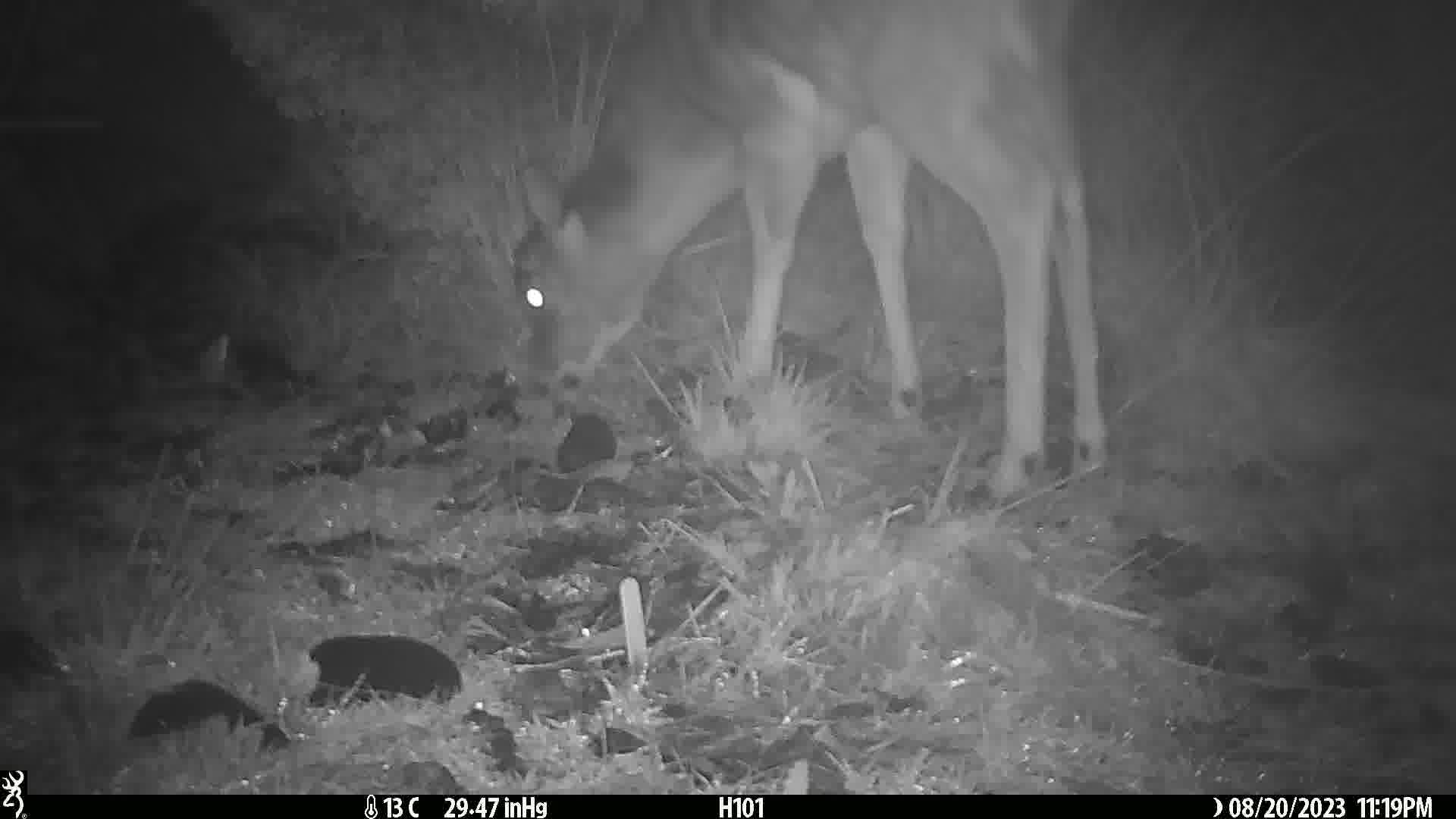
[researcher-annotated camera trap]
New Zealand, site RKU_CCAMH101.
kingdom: Animalia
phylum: Chordata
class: Mammalia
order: Artiodactyla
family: Cervidae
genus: Odocoileus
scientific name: Odocoileus virginianus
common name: white-tailed deer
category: white tailed deer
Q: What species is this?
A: White tailed deer (white-tailed deer) (Odocoileus virginianus).